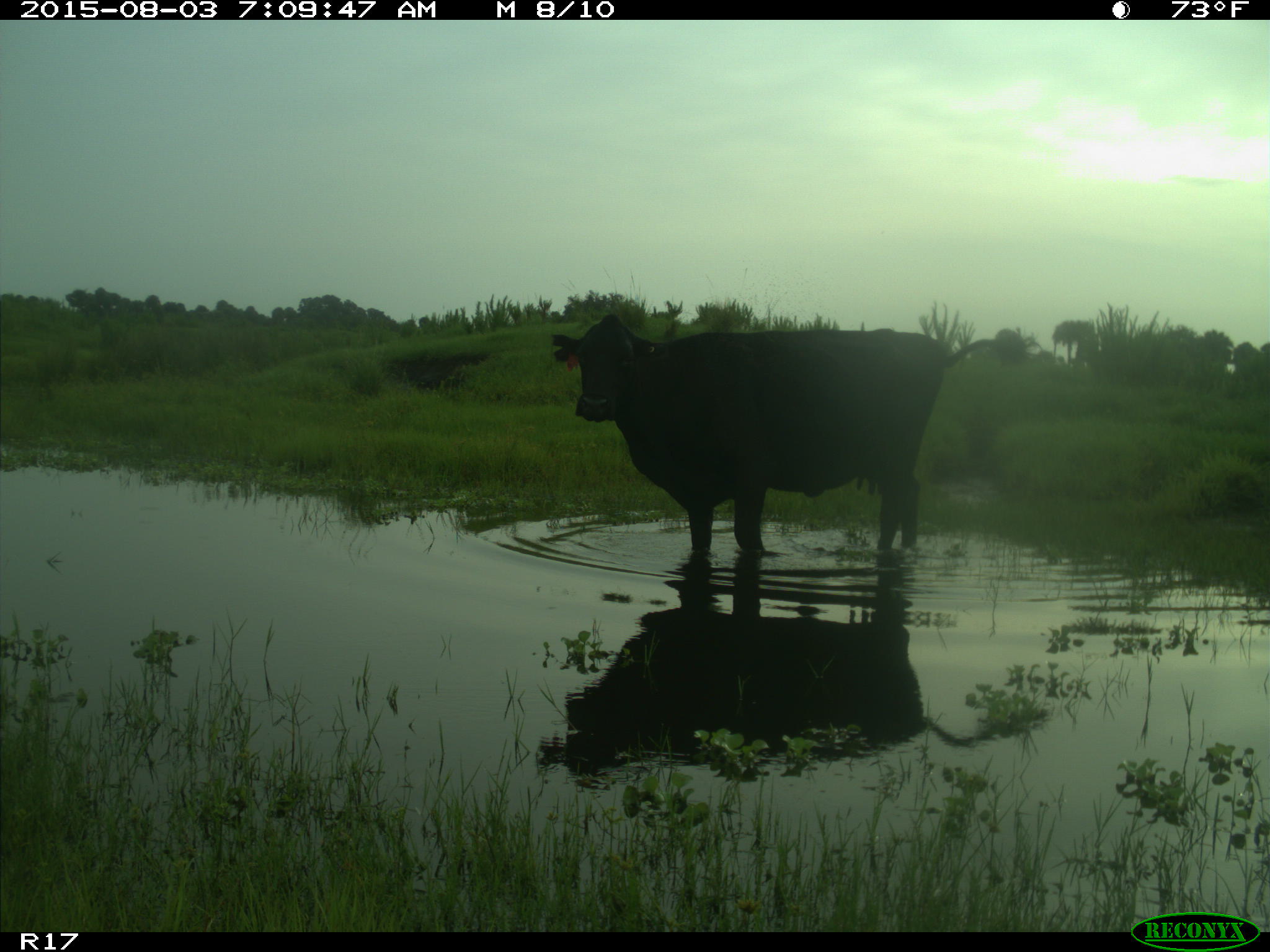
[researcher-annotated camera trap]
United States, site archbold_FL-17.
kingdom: Animalia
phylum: Chordata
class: Mammalia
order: Artiodactyla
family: Bovidae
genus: Bos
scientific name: Bos taurus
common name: domestic cow